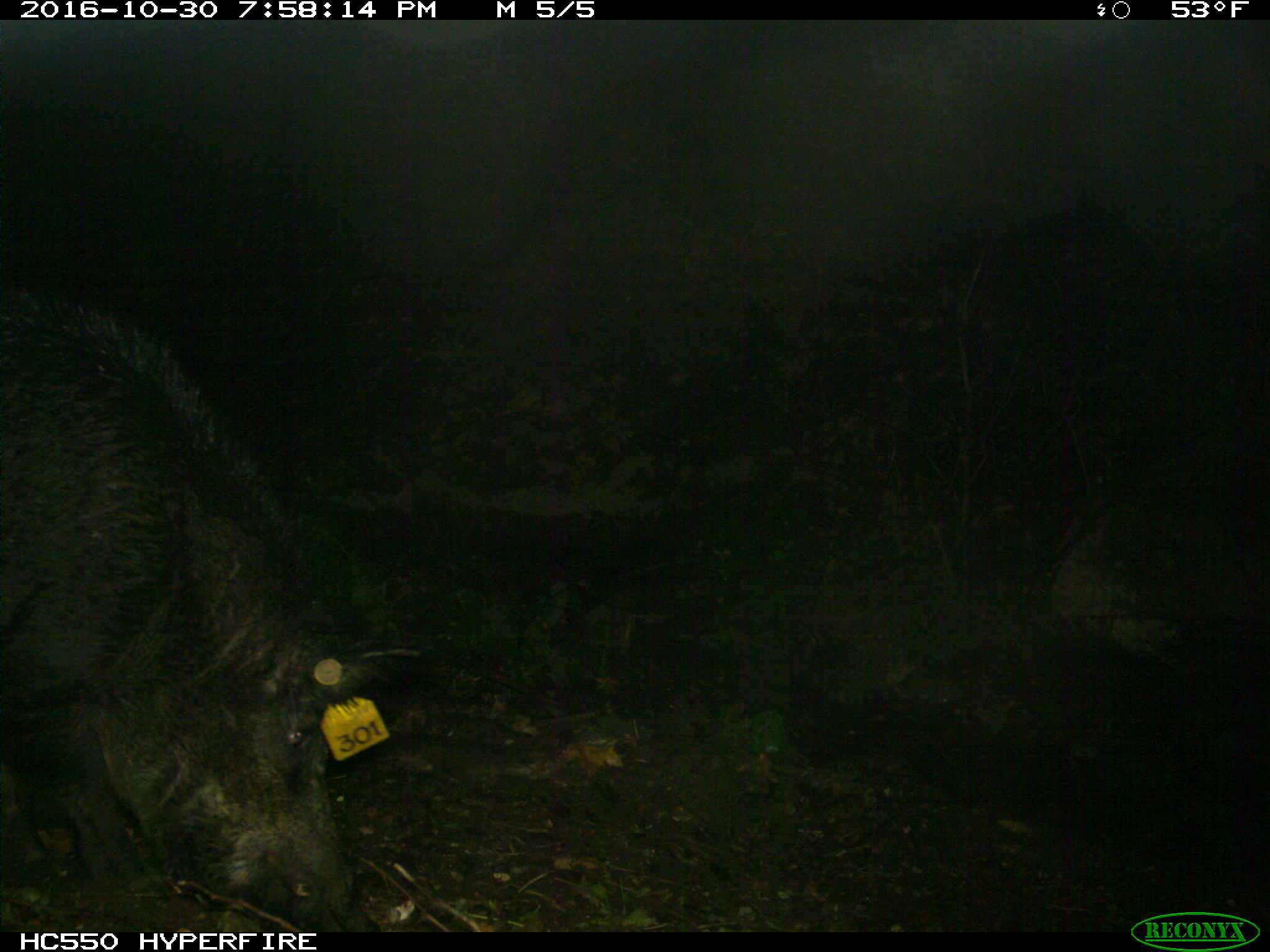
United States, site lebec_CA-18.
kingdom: Animalia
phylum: Chordata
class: Mammalia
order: Artiodactyla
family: Suidae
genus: Sus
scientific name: Sus scrofa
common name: wild boar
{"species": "Sus scrofa (wild boar)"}